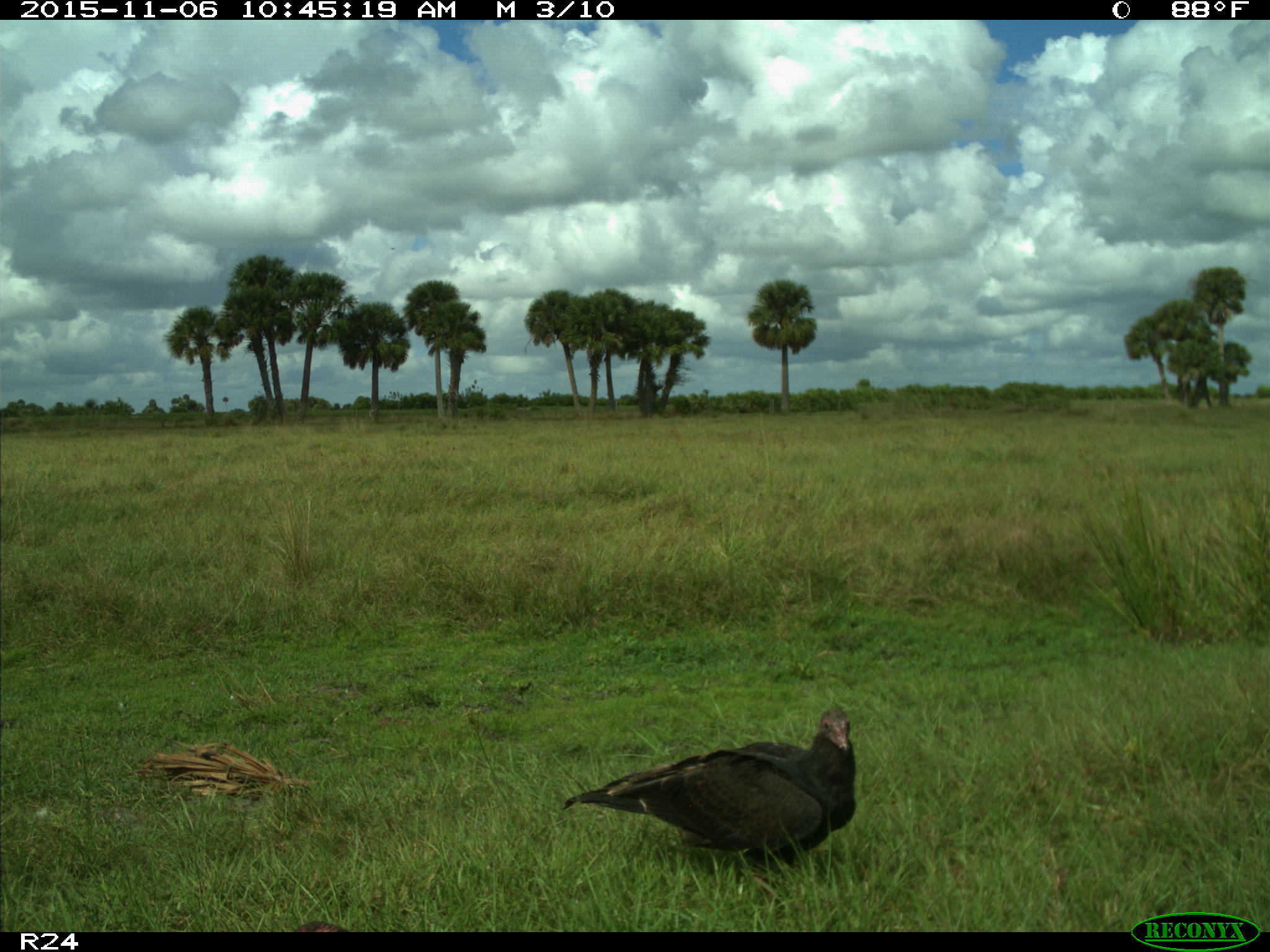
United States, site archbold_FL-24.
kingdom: Animalia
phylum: Chordata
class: Aves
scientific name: Aves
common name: birds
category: unidentified bird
Unidentified bird (birds) (Aves).